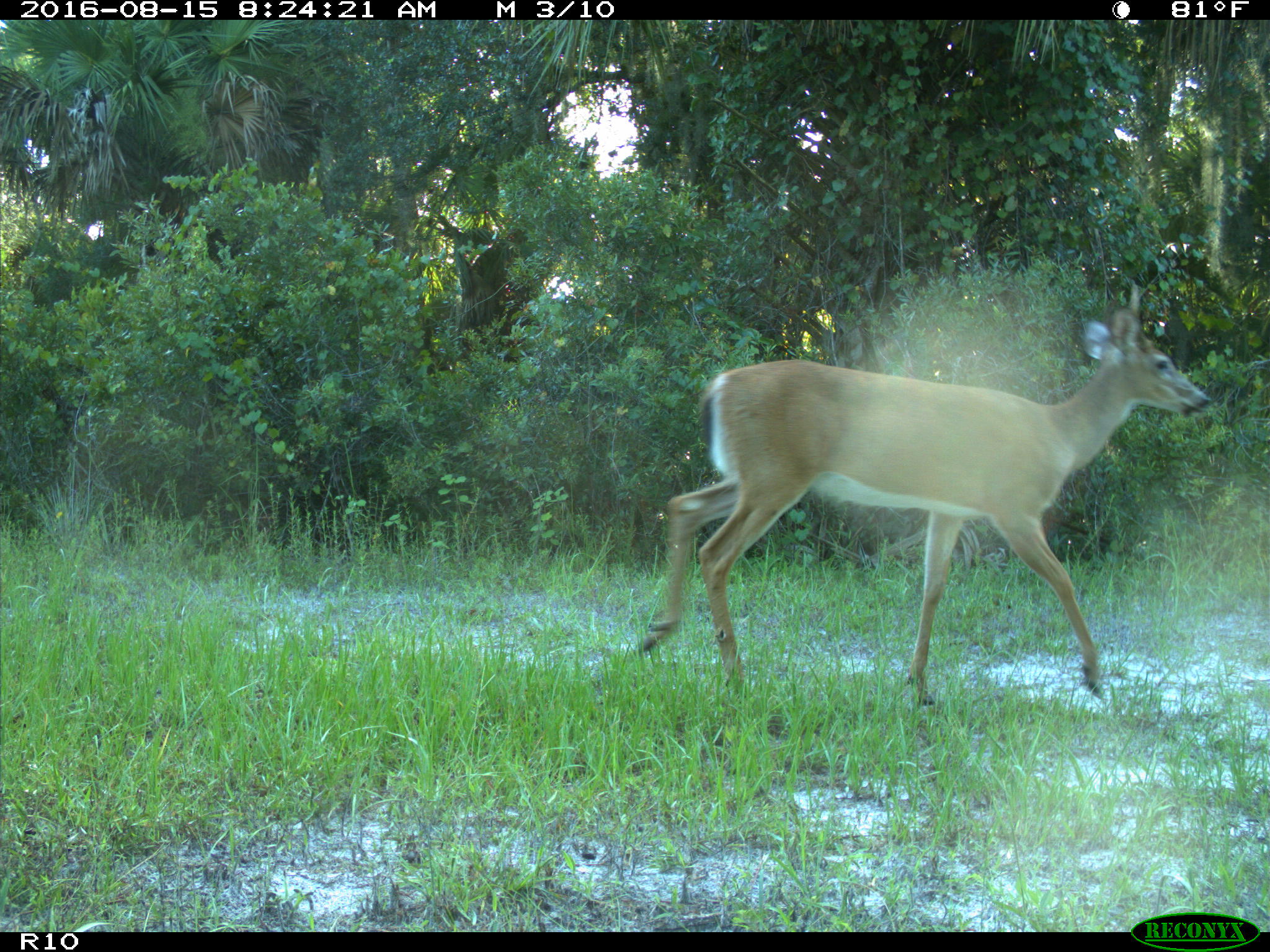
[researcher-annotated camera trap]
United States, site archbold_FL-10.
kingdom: Animalia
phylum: Chordata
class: Mammalia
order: Artiodactyla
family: Cervidae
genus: Odocoileus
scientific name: Odocoileus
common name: deer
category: unidentified deer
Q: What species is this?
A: Unidentified deer (deer) (Odocoileus).